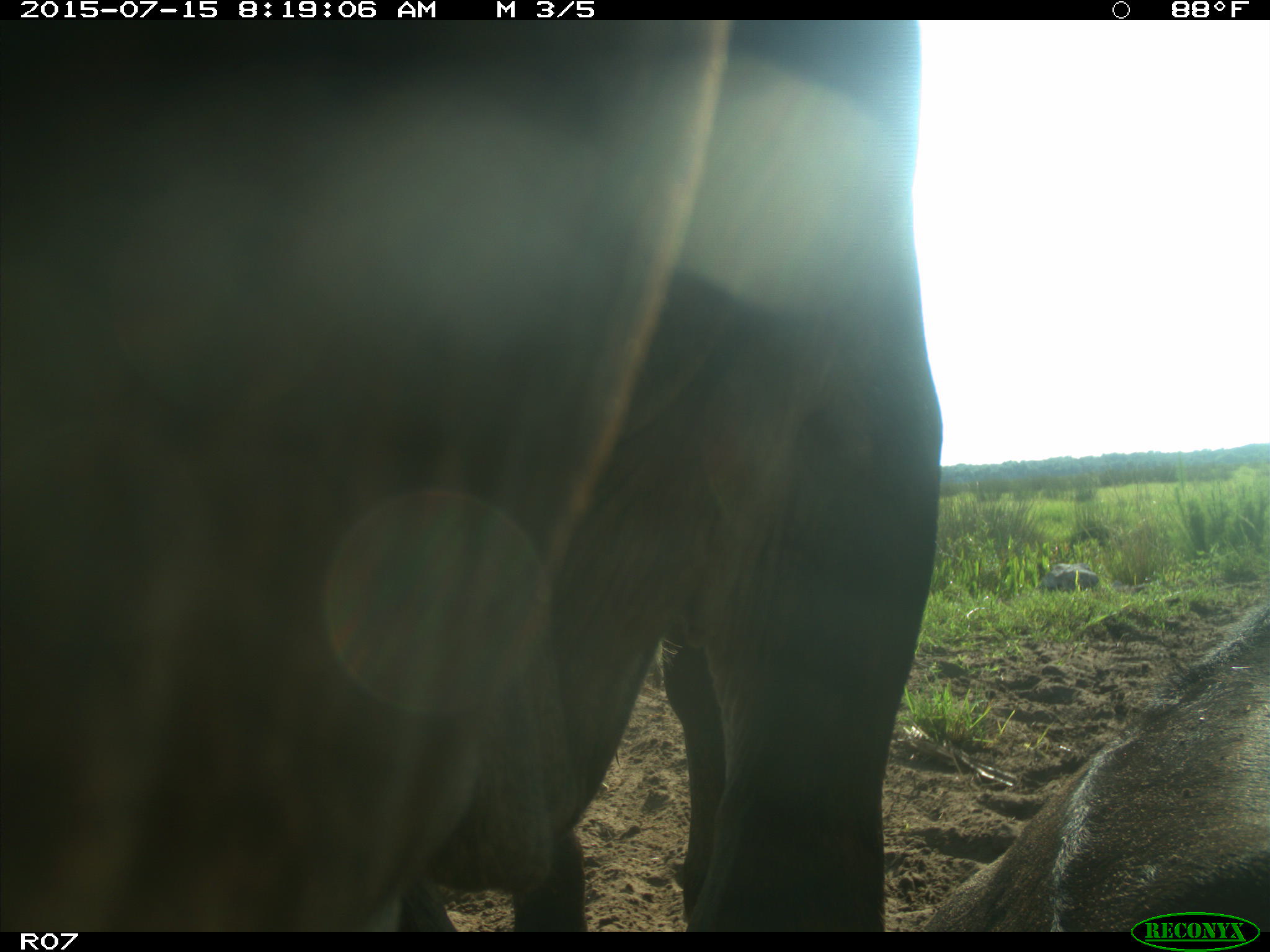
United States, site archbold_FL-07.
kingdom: Animalia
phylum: Chordata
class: Mammalia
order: Artiodactyla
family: Bovidae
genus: Bos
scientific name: Bos taurus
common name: domestic cow